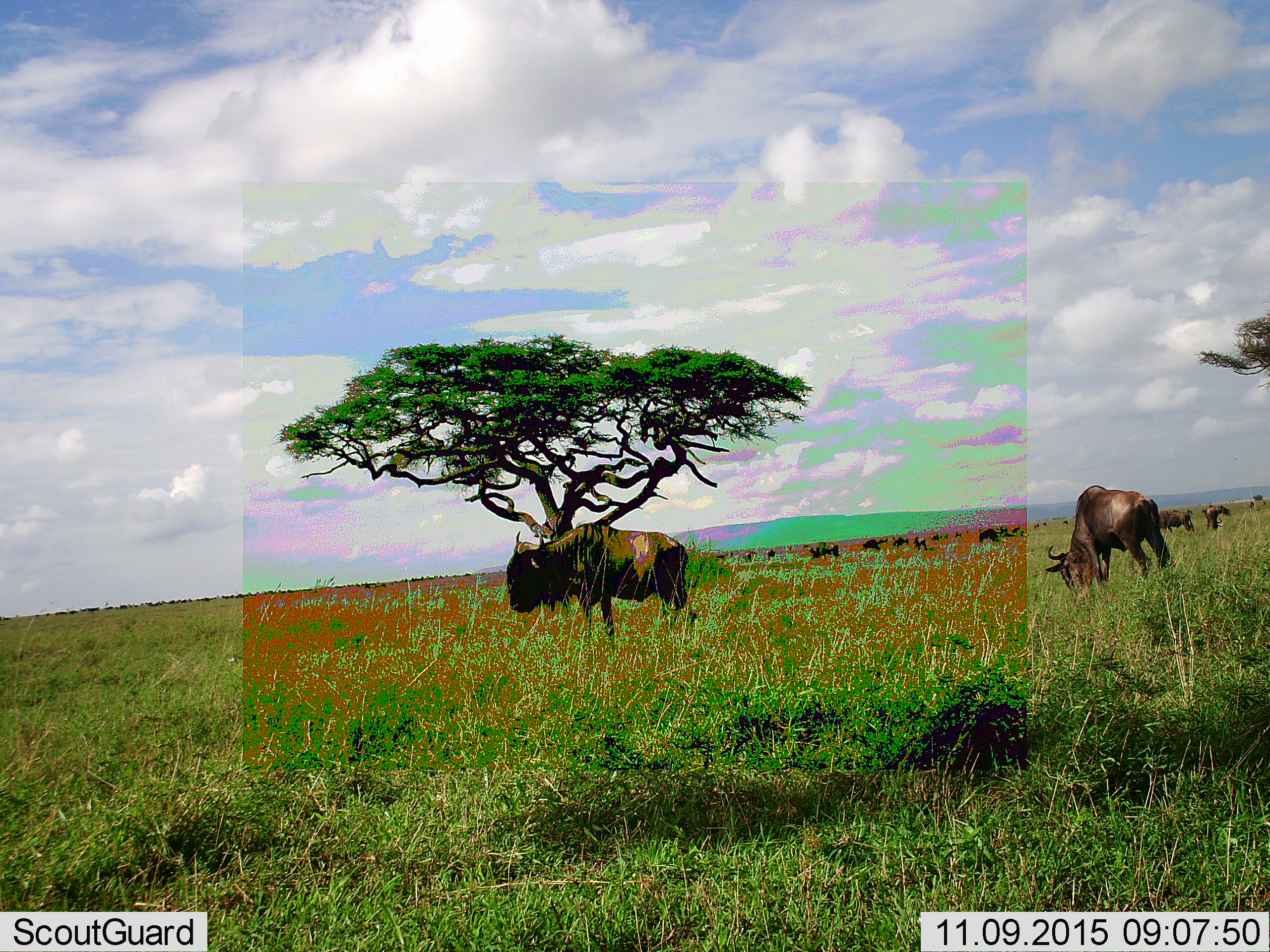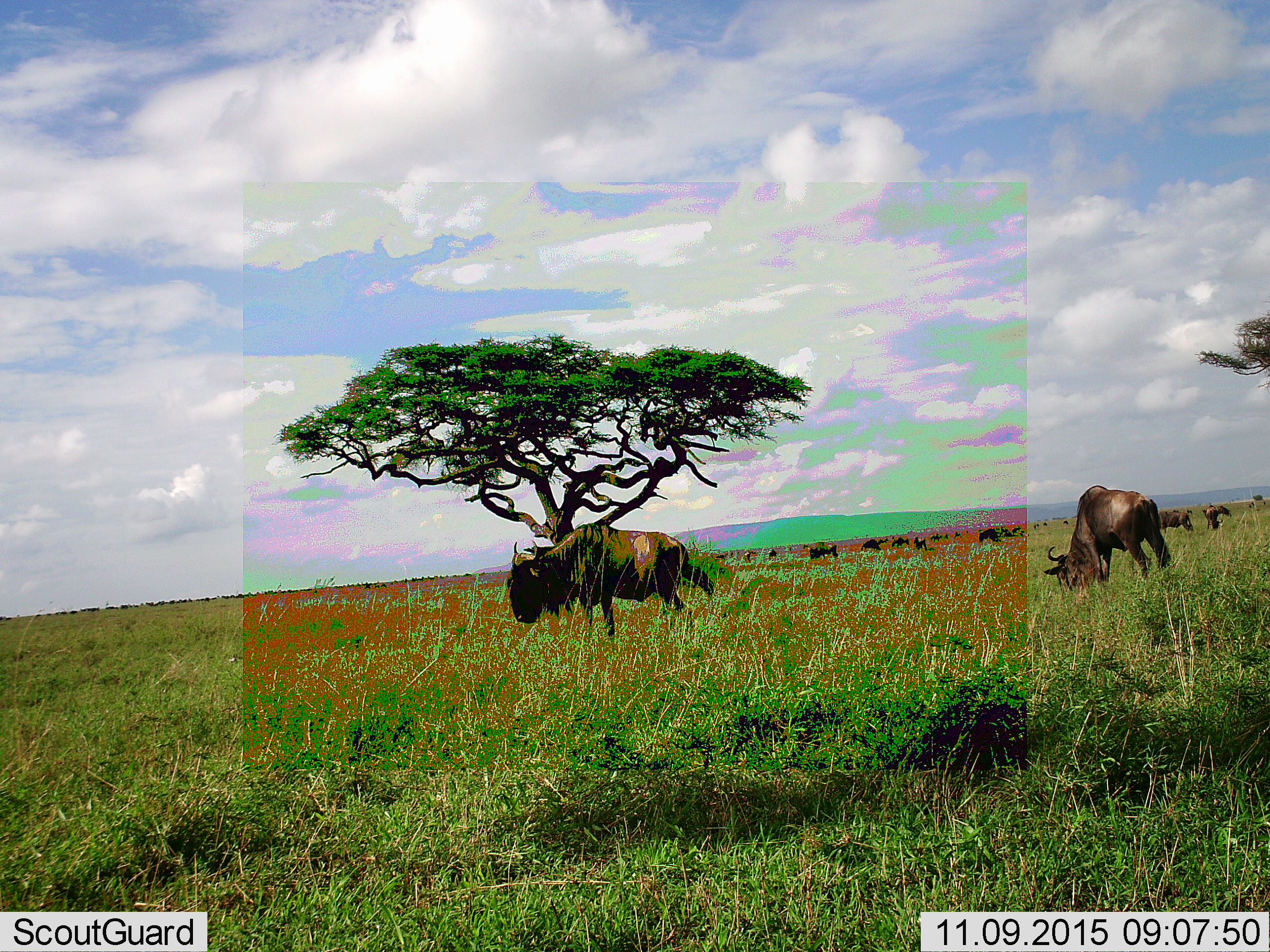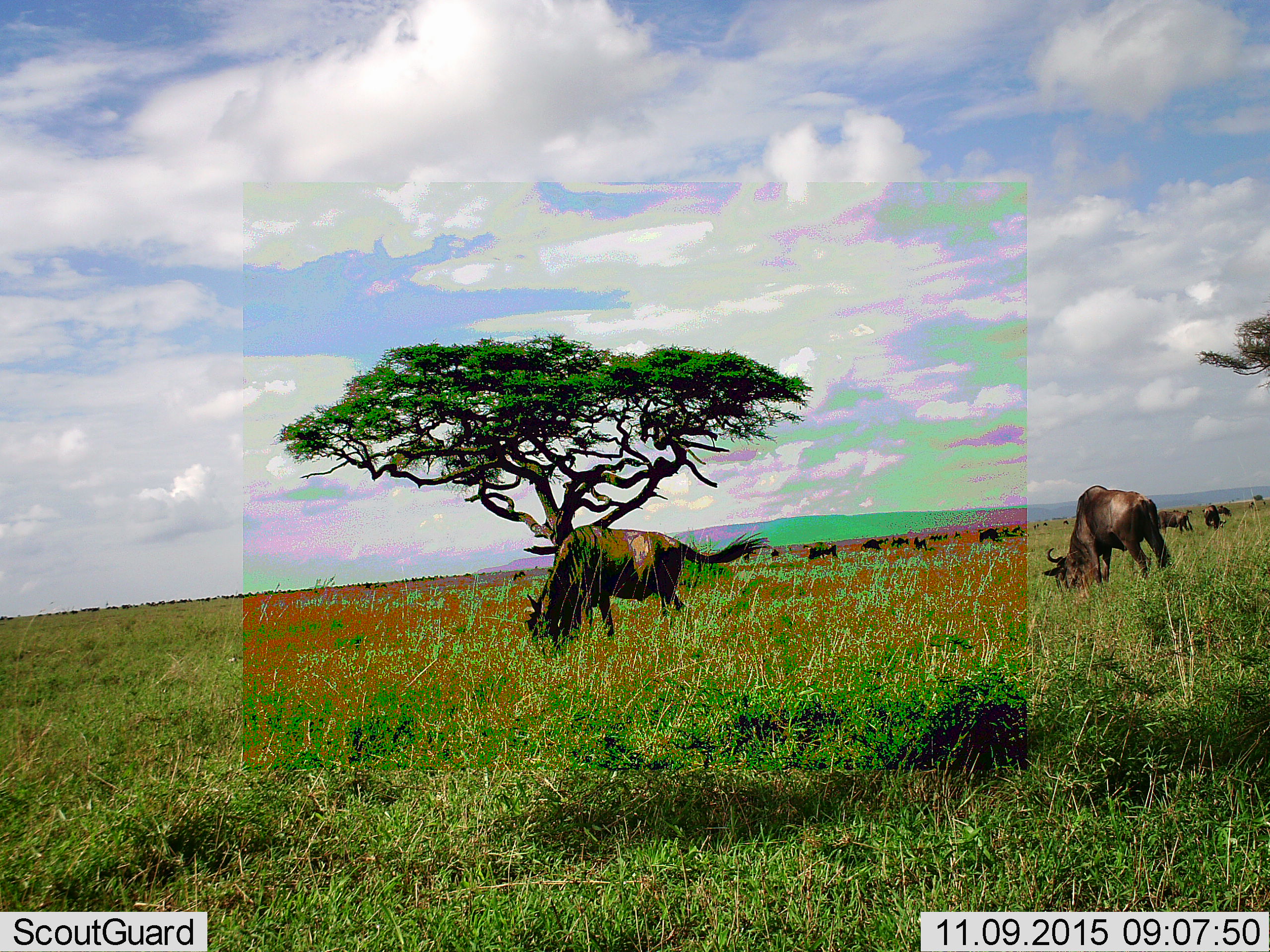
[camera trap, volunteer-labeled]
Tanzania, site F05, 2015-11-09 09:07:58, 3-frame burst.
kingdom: Animalia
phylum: Chordata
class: Mammalia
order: Artiodactyla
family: Bovidae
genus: Connochaetes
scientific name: Connochaetes taurinus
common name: blue wildebeest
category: wildebeest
Wildebeest (blue wildebeest) (Connochaetes taurinus), count 11-50. Behavior (volunteer vote fractions): standing 57%, resting 7%, moving 43%, interacting 7%. Young present (vote fraction): 0%. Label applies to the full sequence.